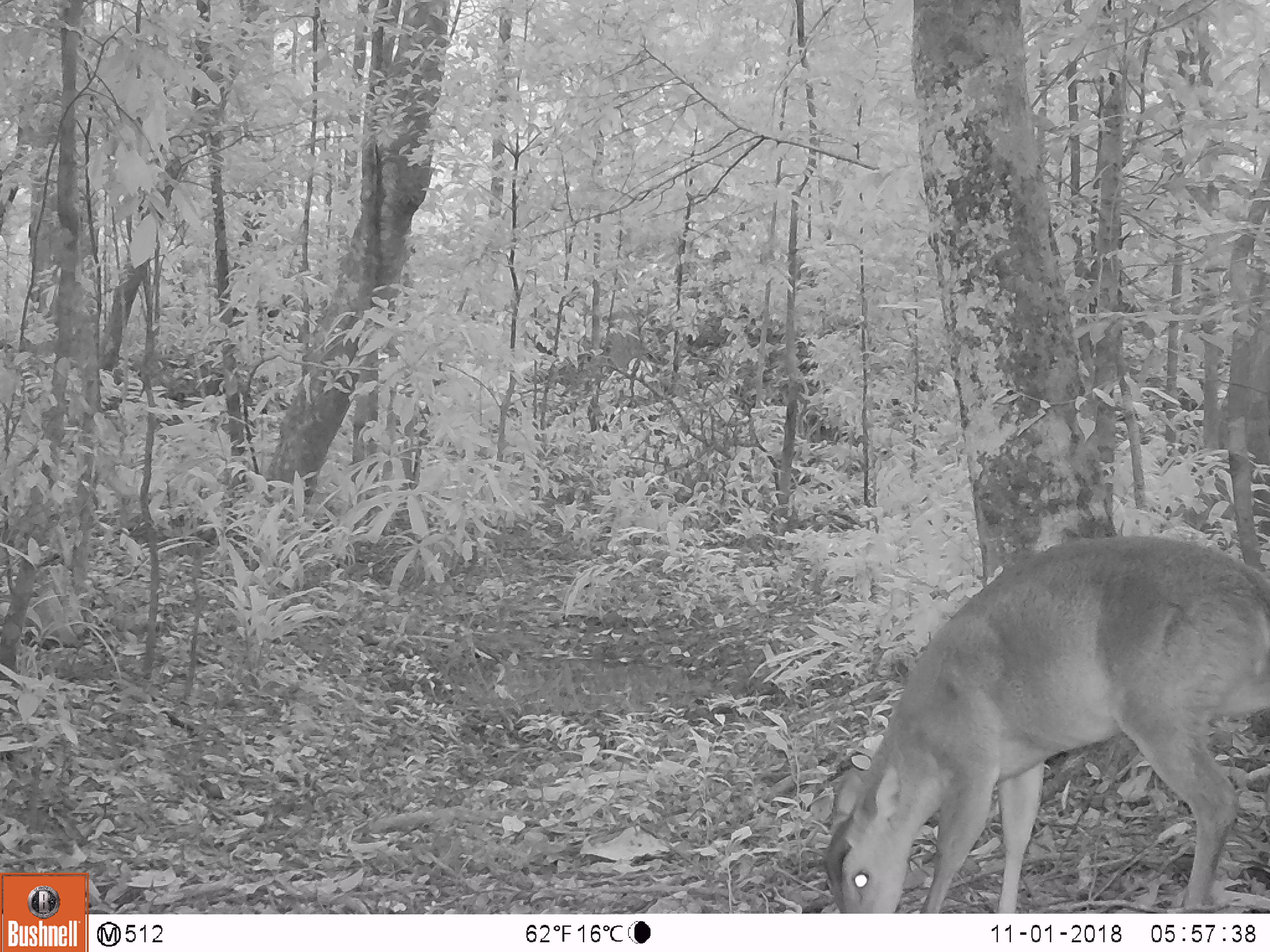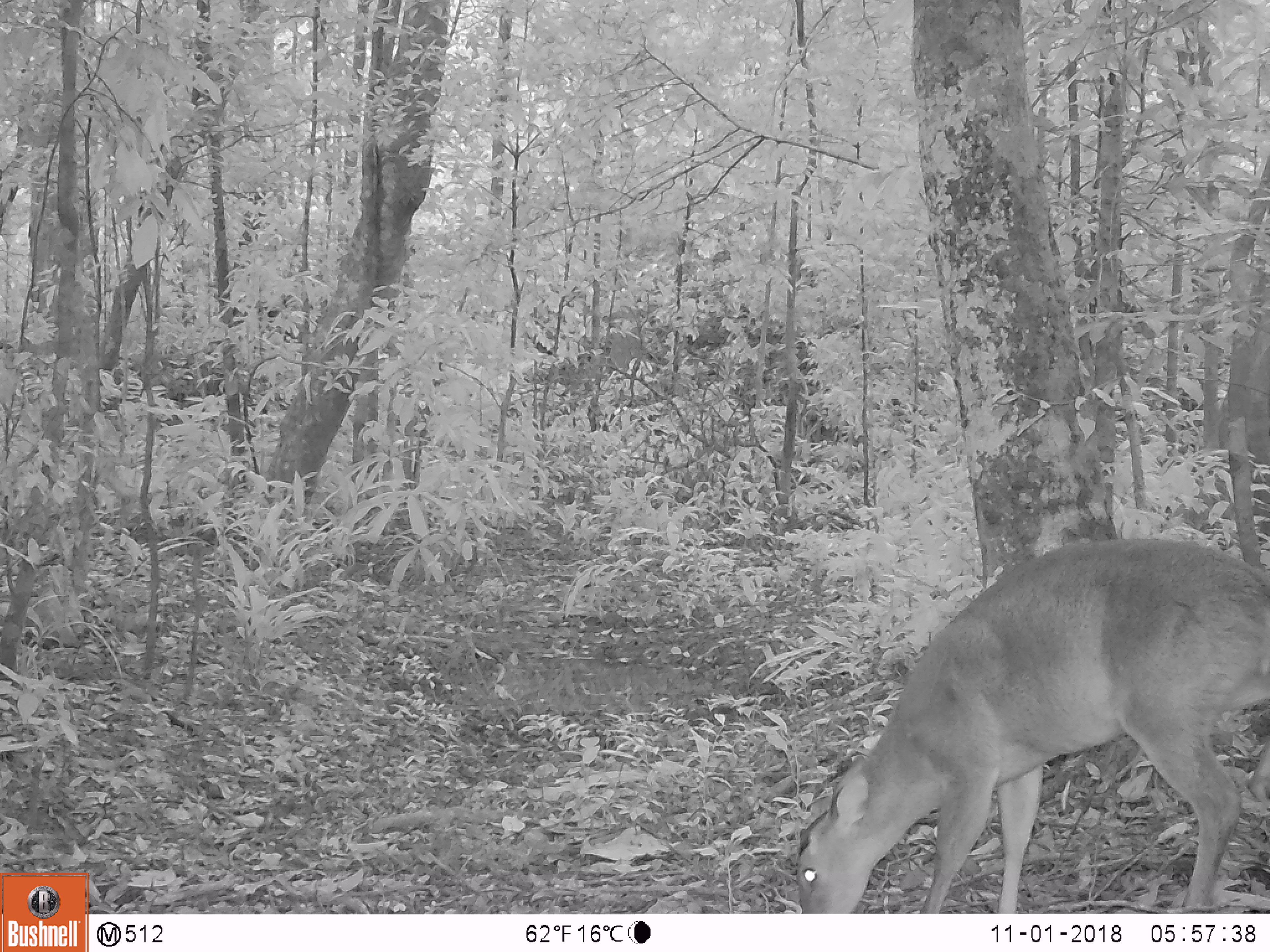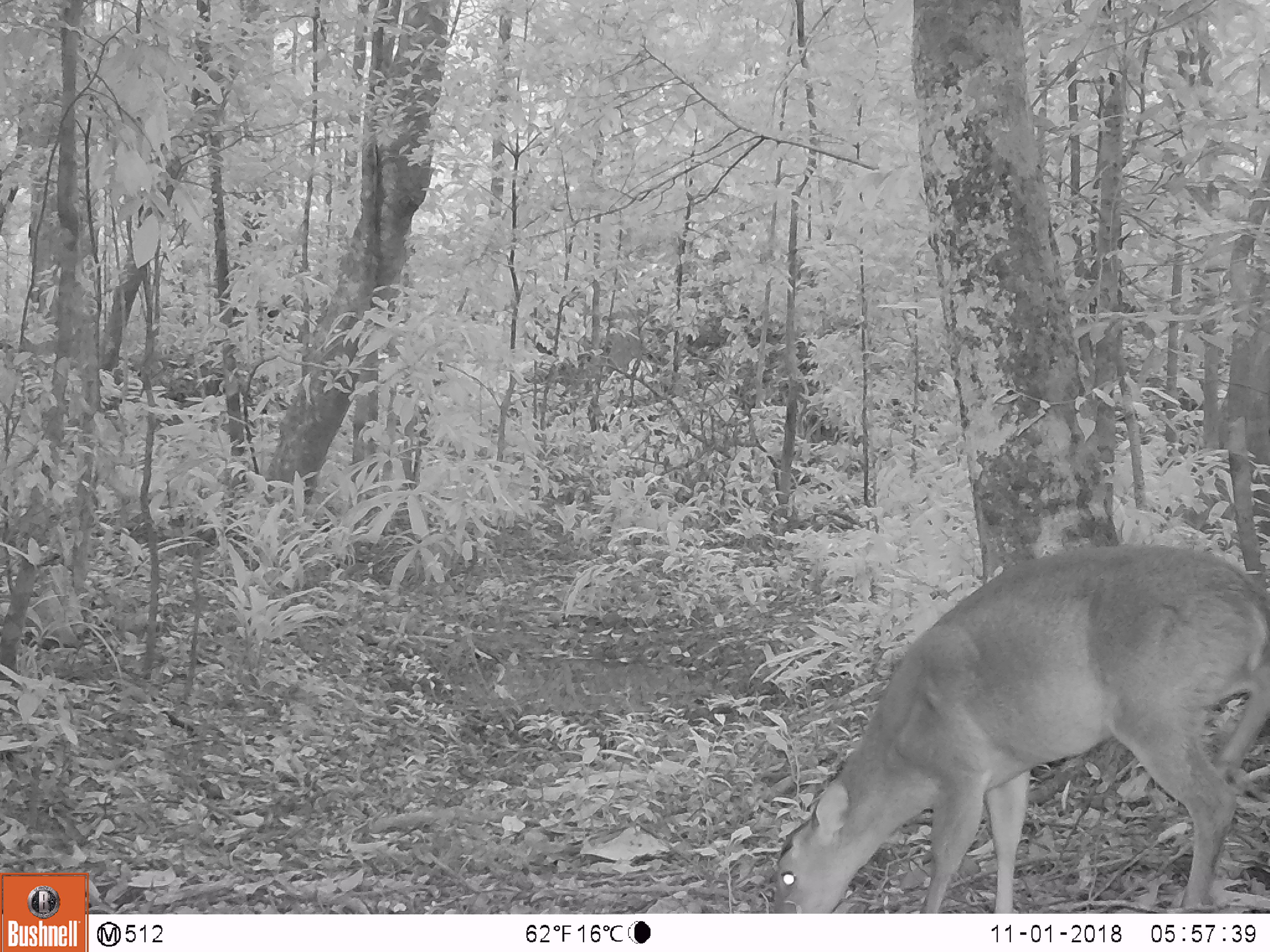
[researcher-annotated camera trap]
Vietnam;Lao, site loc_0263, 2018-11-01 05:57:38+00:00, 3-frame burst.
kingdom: Animalia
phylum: Chordata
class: Mammalia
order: Artiodactyla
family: Cervidae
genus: Muntiacus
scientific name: Muntiacus vuquangensis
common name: large-antlered muntjac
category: large antlered muntjac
Large antlered muntjac (large-antlered muntjac) (Muntiacus vuquangensis). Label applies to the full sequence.